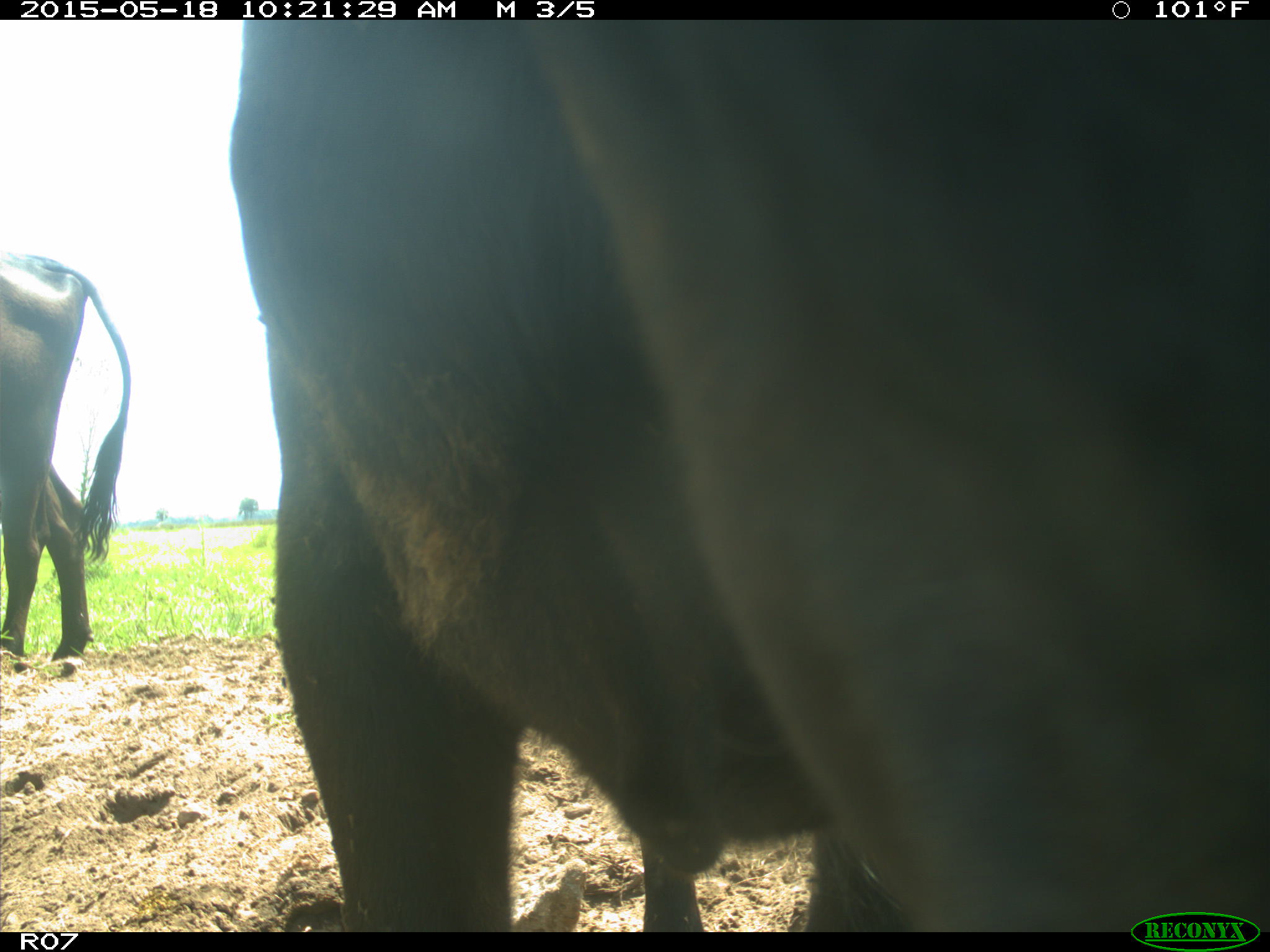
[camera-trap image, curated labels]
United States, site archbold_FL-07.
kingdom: Animalia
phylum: Chordata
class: Mammalia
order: Artiodactyla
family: Bovidae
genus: Bos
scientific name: Bos taurus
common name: domestic cow